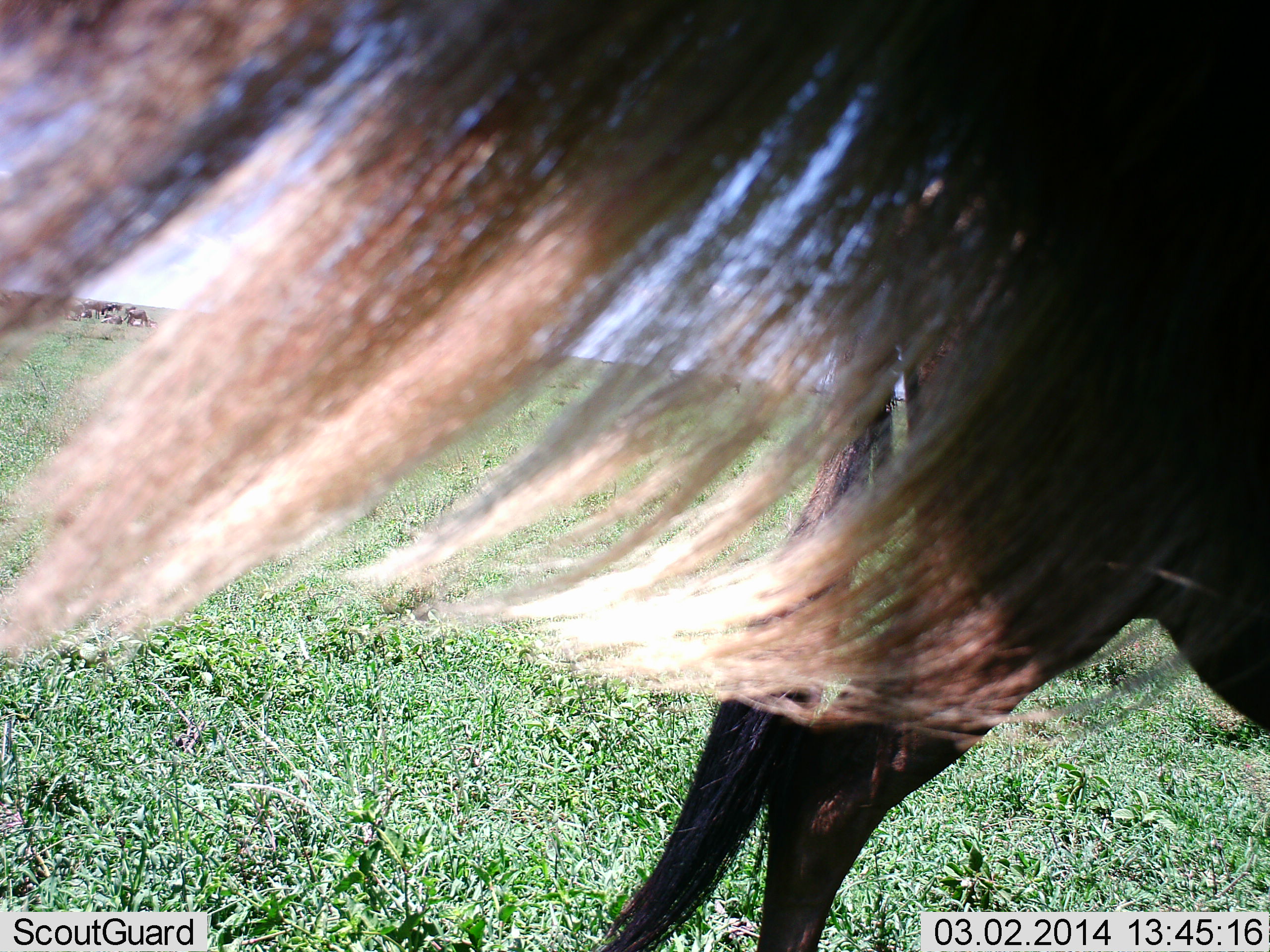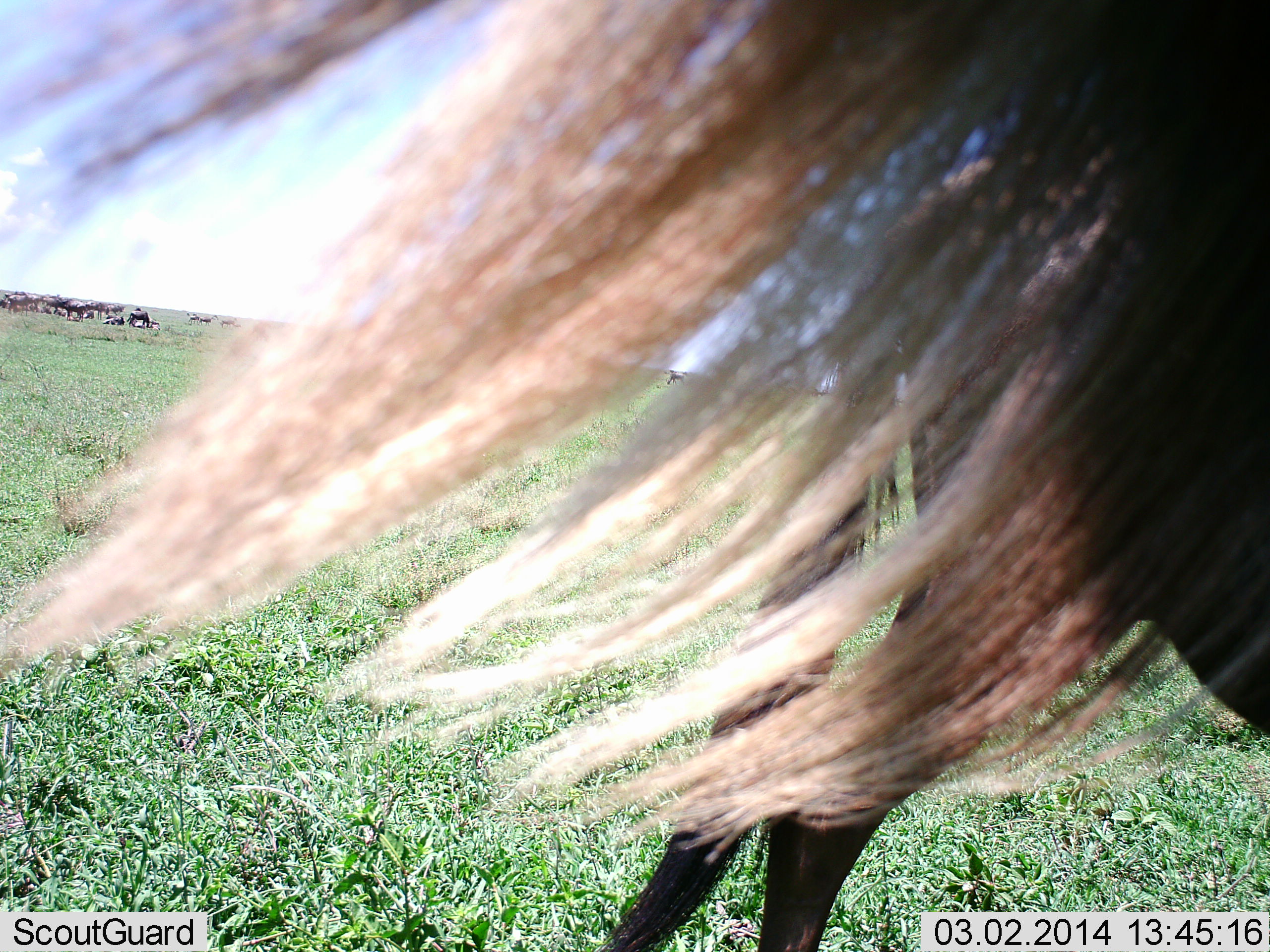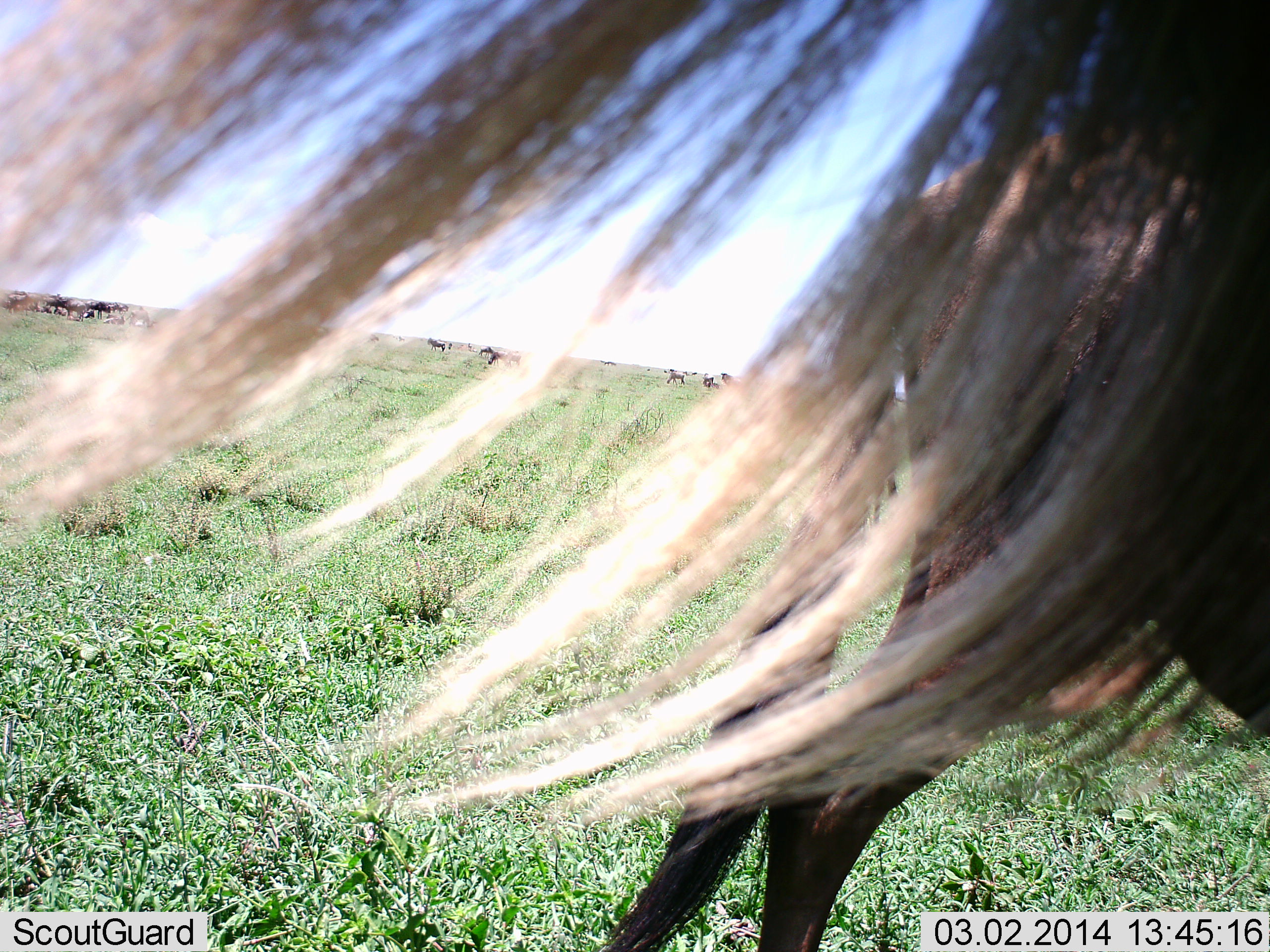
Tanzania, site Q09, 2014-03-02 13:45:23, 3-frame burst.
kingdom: Animalia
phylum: Chordata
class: Mammalia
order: Artiodactyla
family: Bovidae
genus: Connochaetes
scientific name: Connochaetes taurinus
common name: blue wildebeest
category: wildebeest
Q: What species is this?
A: Wildebeest (blue wildebeest) (Connochaetes taurinus).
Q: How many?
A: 4.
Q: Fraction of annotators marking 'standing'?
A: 90%.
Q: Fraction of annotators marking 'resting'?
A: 0%.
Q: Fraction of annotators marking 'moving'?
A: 10%.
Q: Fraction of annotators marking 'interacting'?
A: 0%.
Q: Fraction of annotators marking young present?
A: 0%.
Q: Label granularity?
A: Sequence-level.